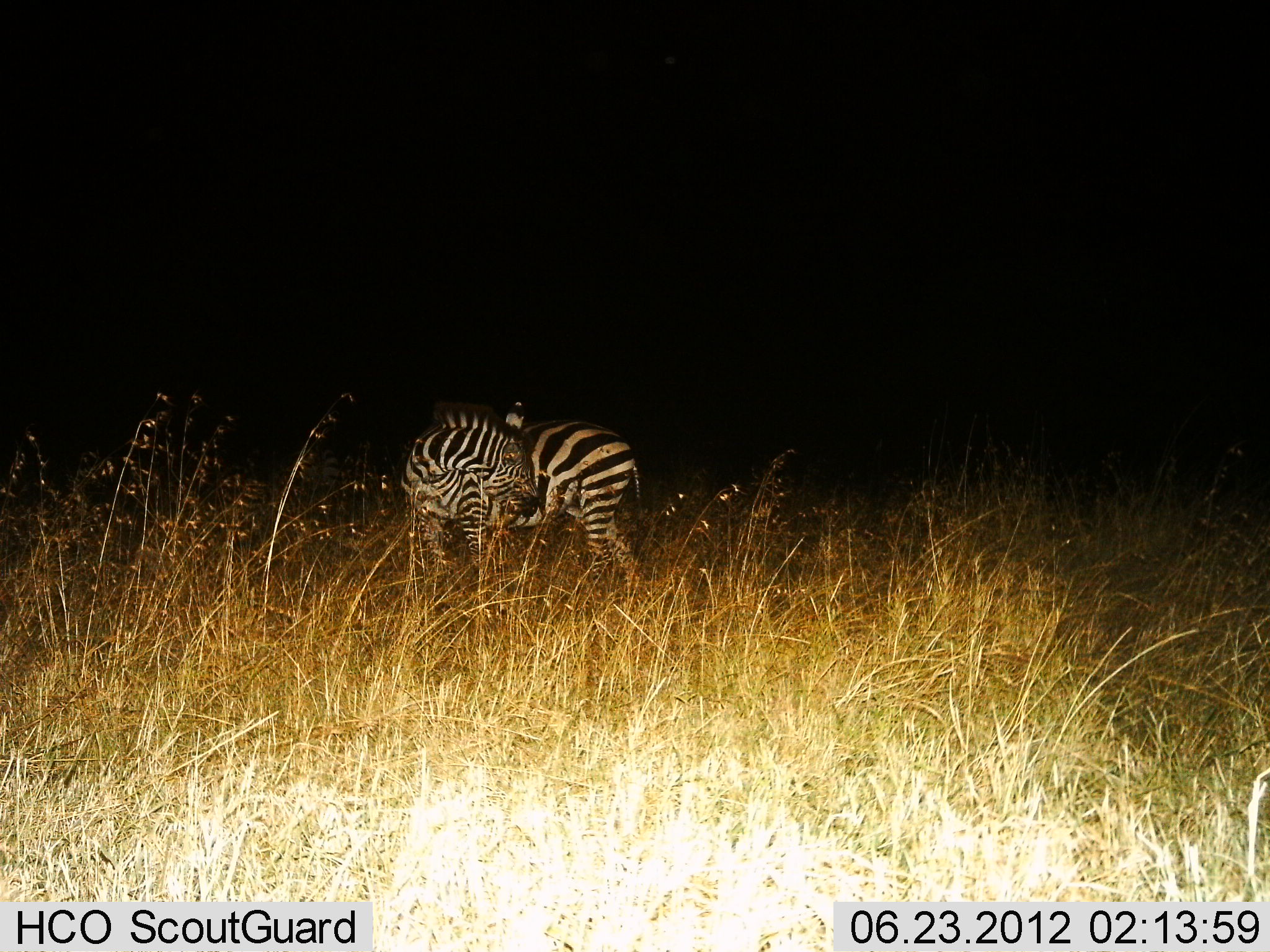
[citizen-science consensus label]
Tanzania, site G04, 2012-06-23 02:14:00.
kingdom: Animalia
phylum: Chordata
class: Mammalia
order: Perissodactyla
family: Equidae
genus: Equus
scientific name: Equus quagga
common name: plains zebra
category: zebra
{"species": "zebra (plains zebra) (Equus quagga)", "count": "1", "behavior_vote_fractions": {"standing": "80%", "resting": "10%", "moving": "0%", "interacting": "0%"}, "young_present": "0%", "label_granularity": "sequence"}